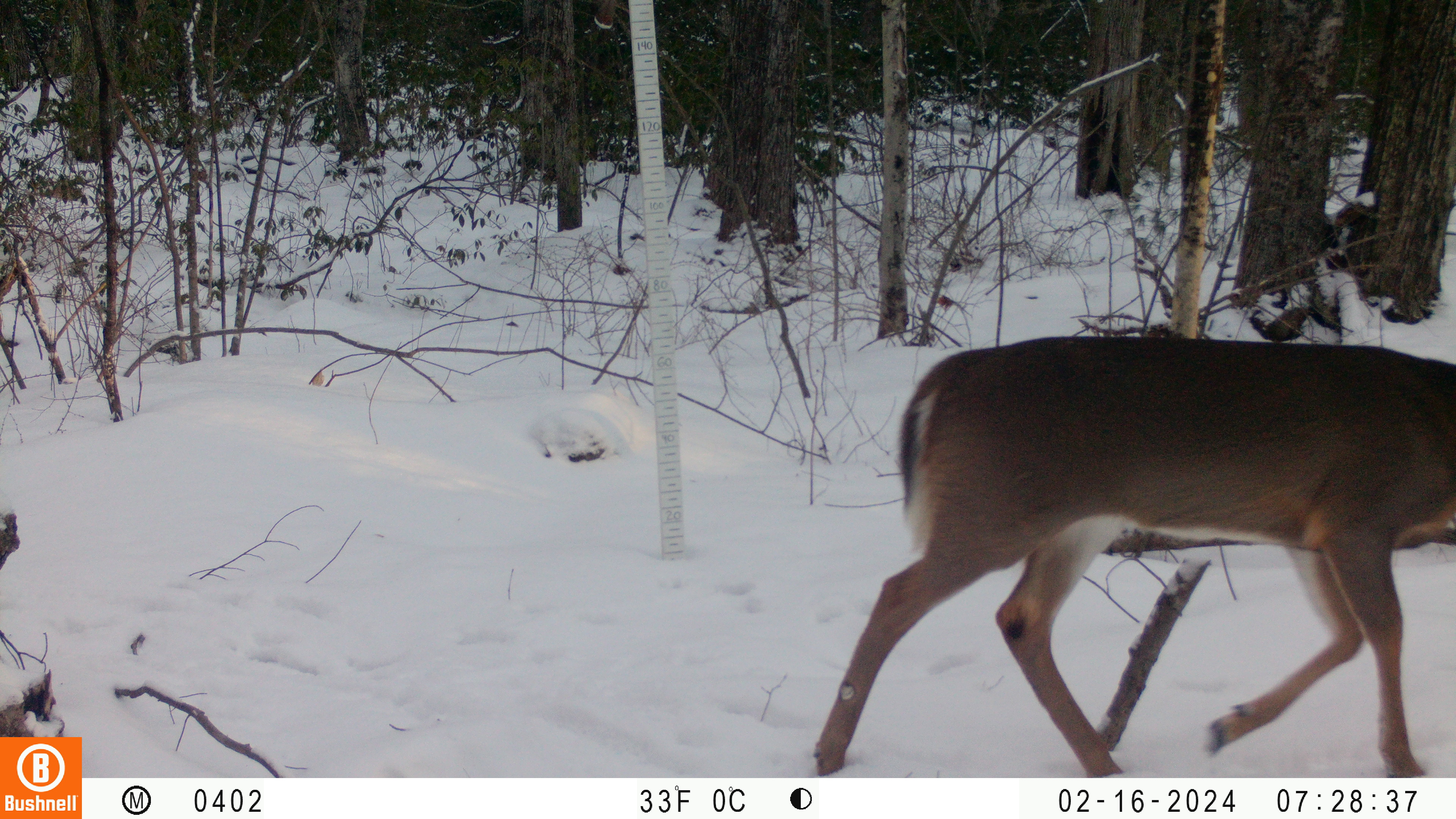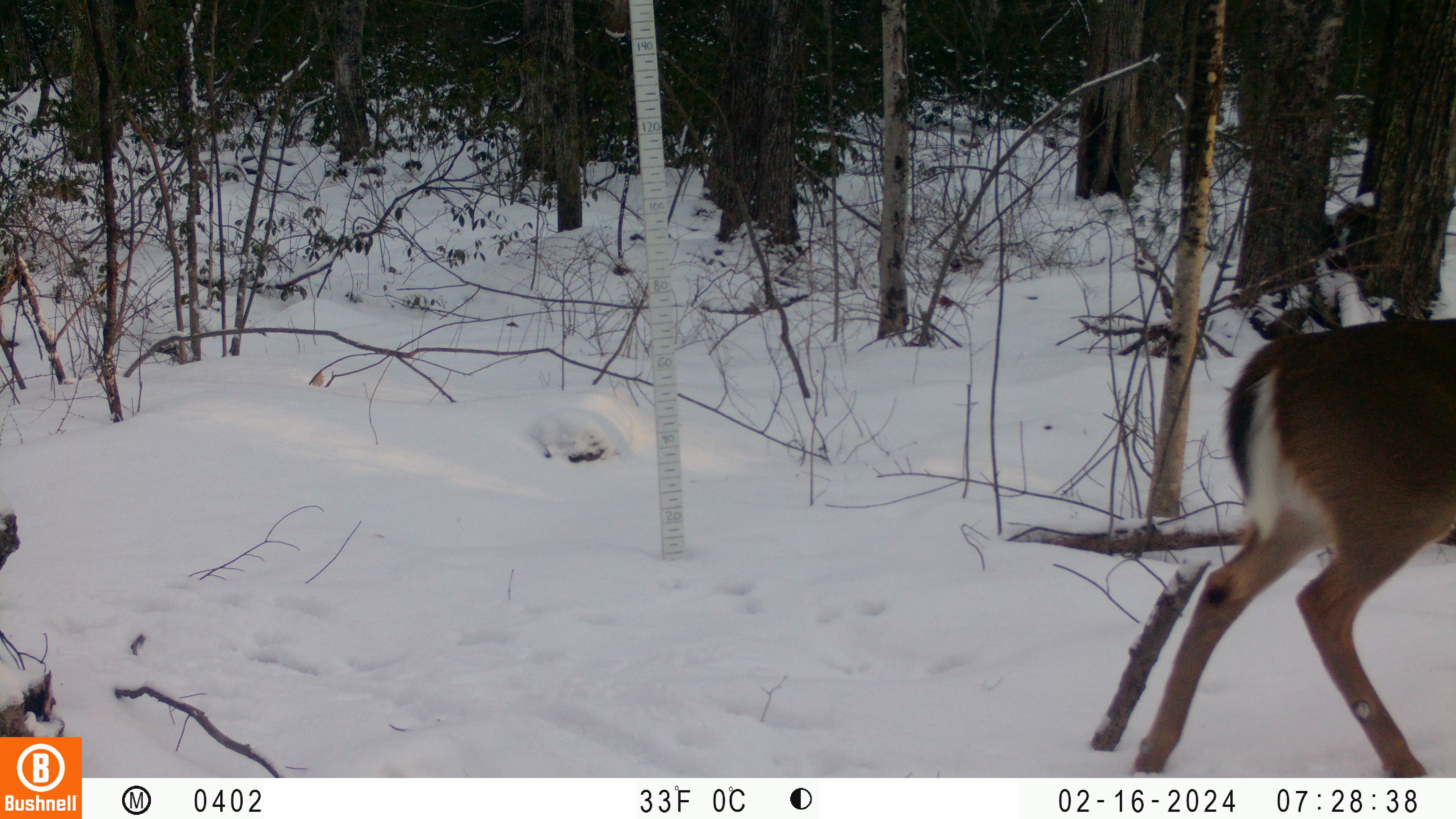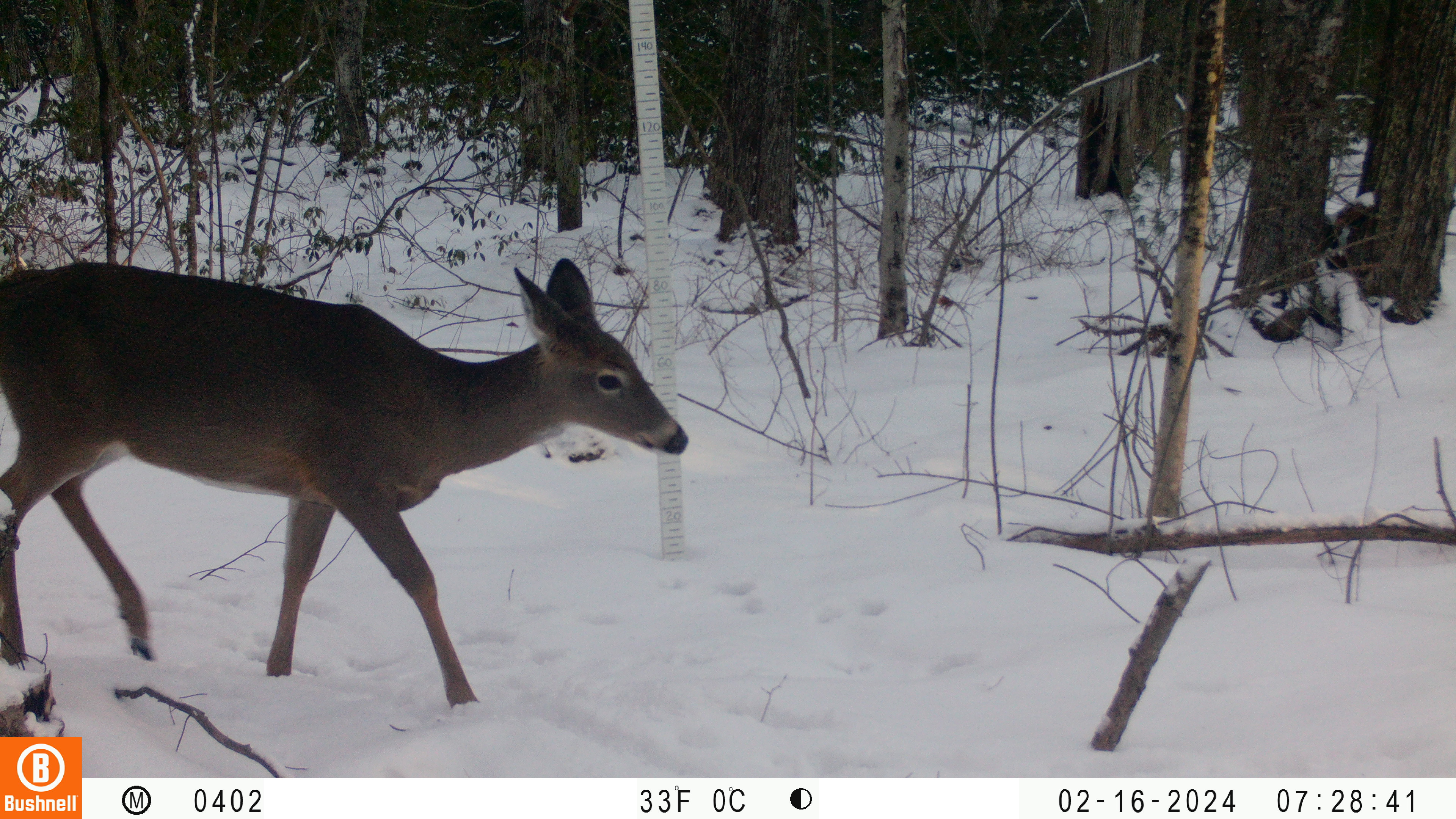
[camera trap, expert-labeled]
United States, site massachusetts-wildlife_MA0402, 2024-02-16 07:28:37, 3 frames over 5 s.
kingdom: Animalia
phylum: Chordata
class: Mammalia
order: Artiodactyla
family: Cervidae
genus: Odocoileus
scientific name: Odocoileus virginianus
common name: white-tailed deer